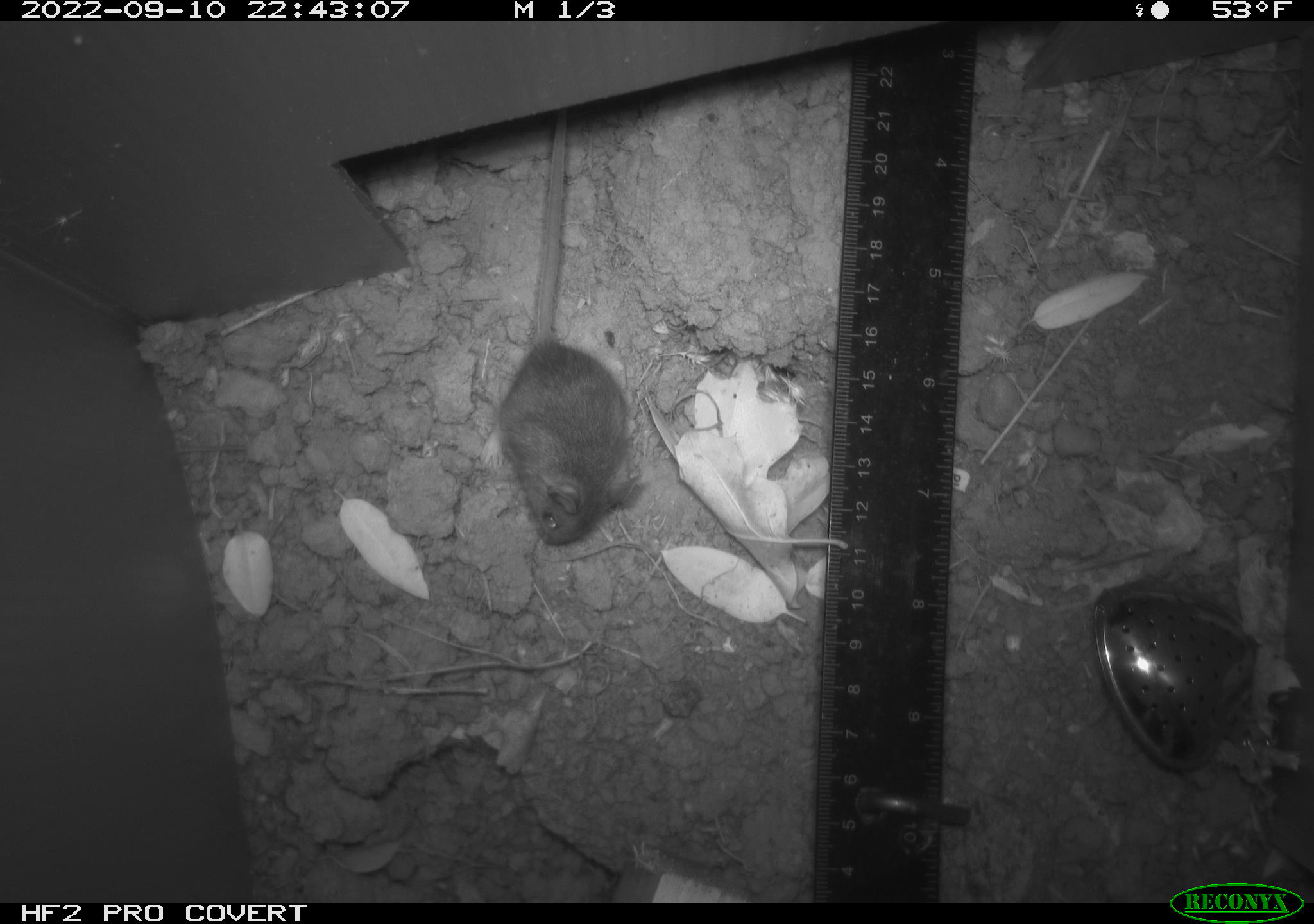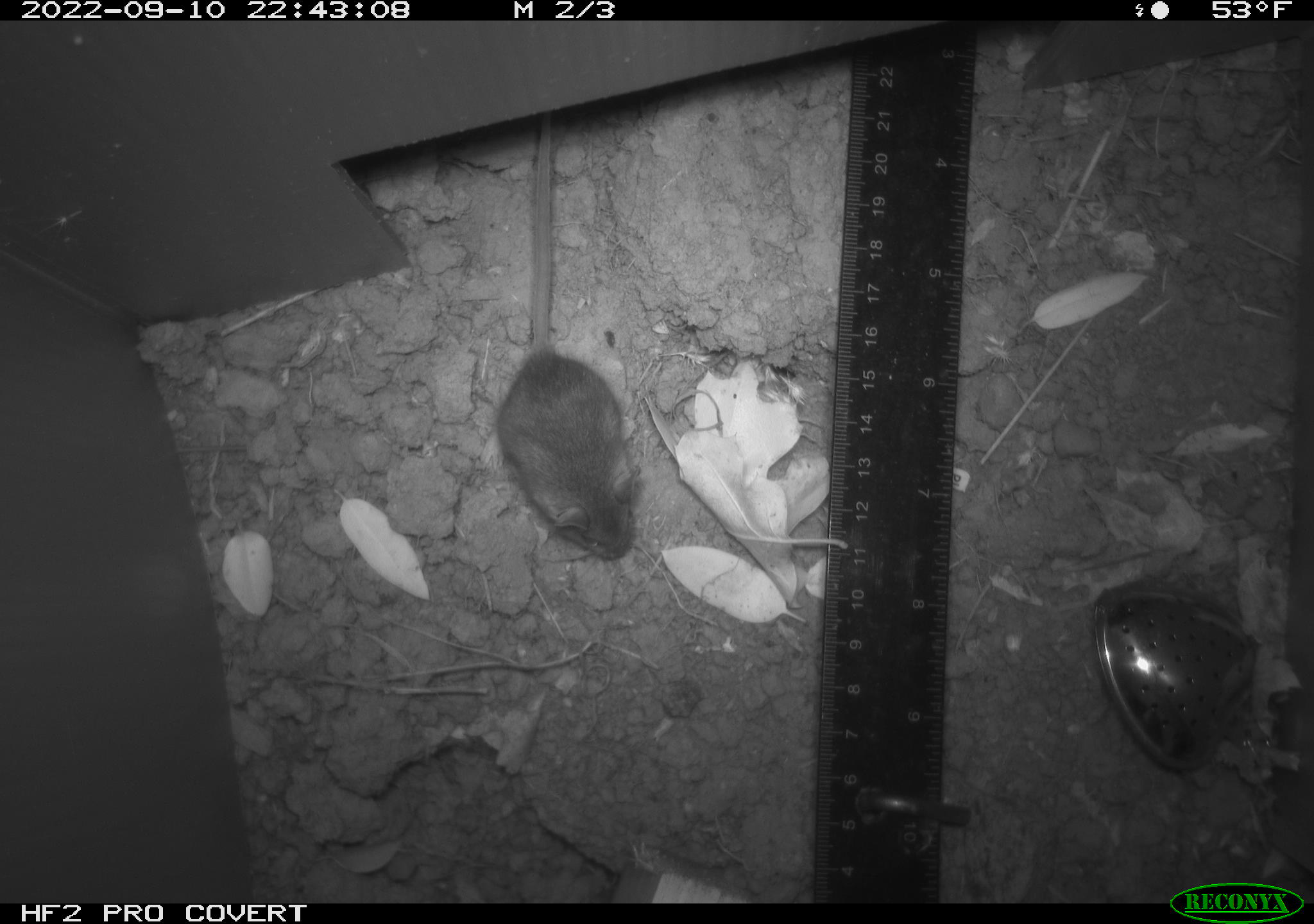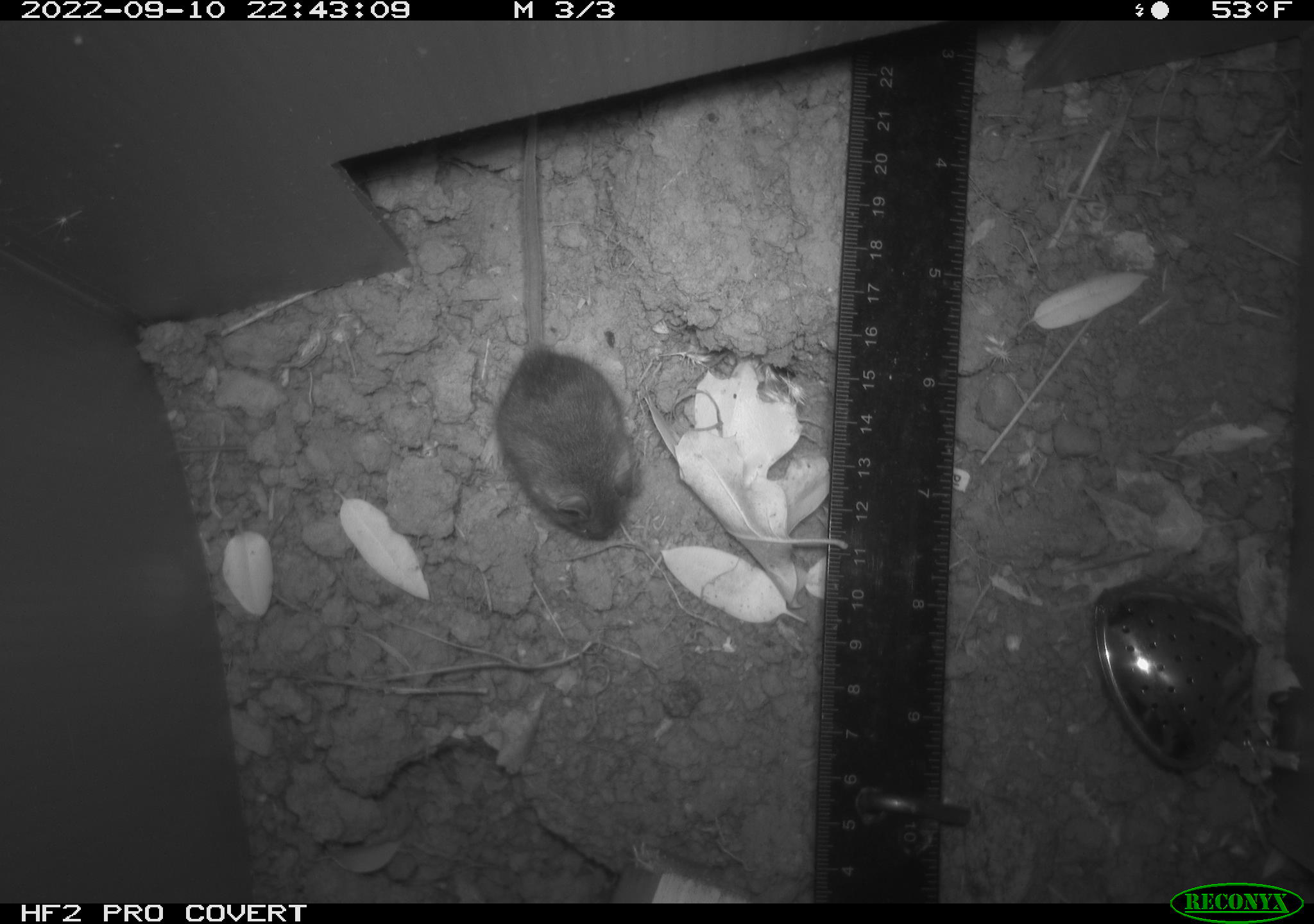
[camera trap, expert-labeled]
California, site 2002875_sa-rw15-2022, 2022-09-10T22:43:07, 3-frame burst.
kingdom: Animalia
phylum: Chordata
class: Mammalia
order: Rodentia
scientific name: Rodentia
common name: mouse species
Mouse species (Rodentia).